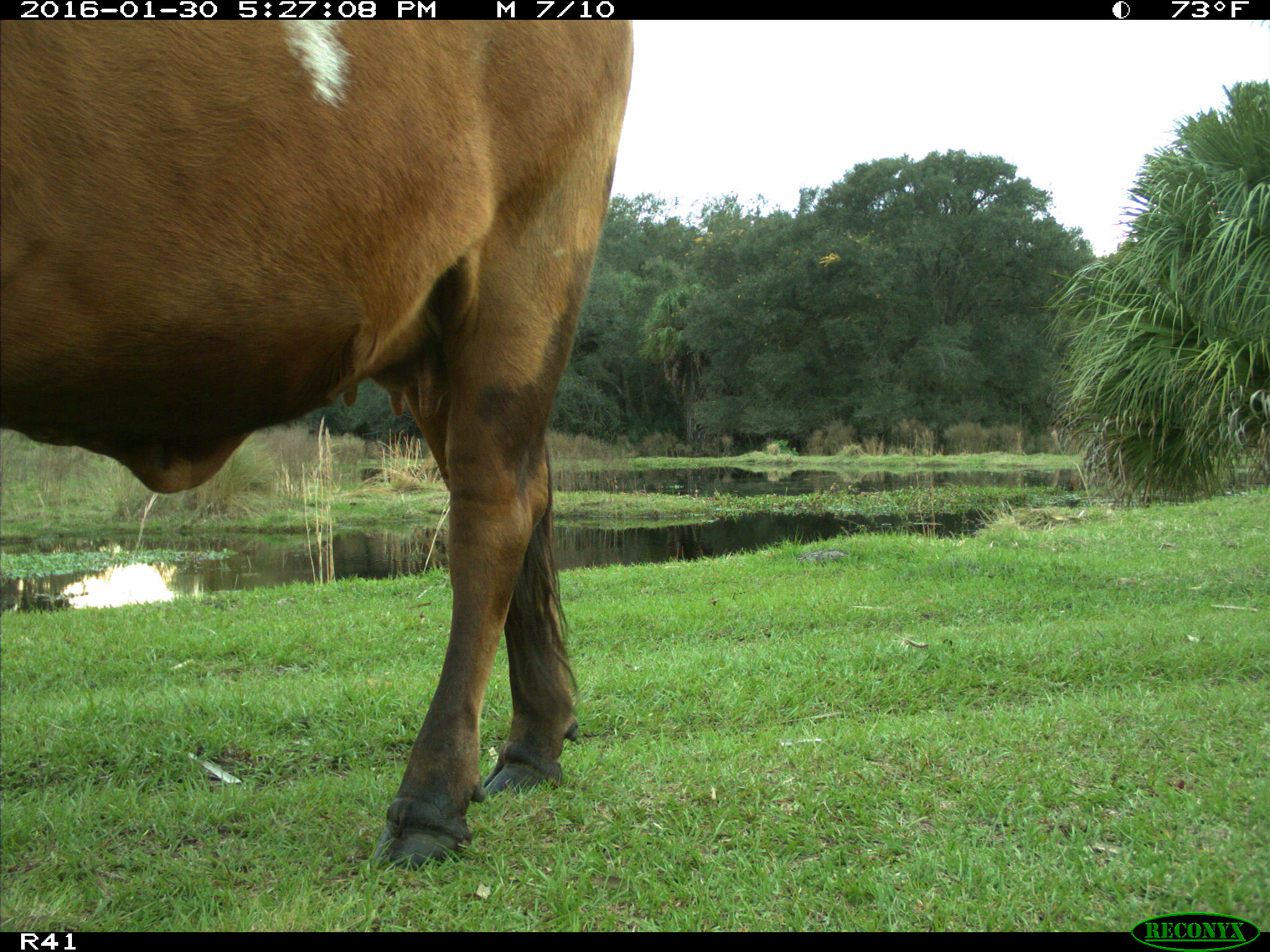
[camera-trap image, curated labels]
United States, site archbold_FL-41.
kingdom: Animalia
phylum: Chordata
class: Mammalia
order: Artiodactyla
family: Bovidae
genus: Bos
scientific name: Bos taurus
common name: domestic cow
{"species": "Bos taurus (domestic cow)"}